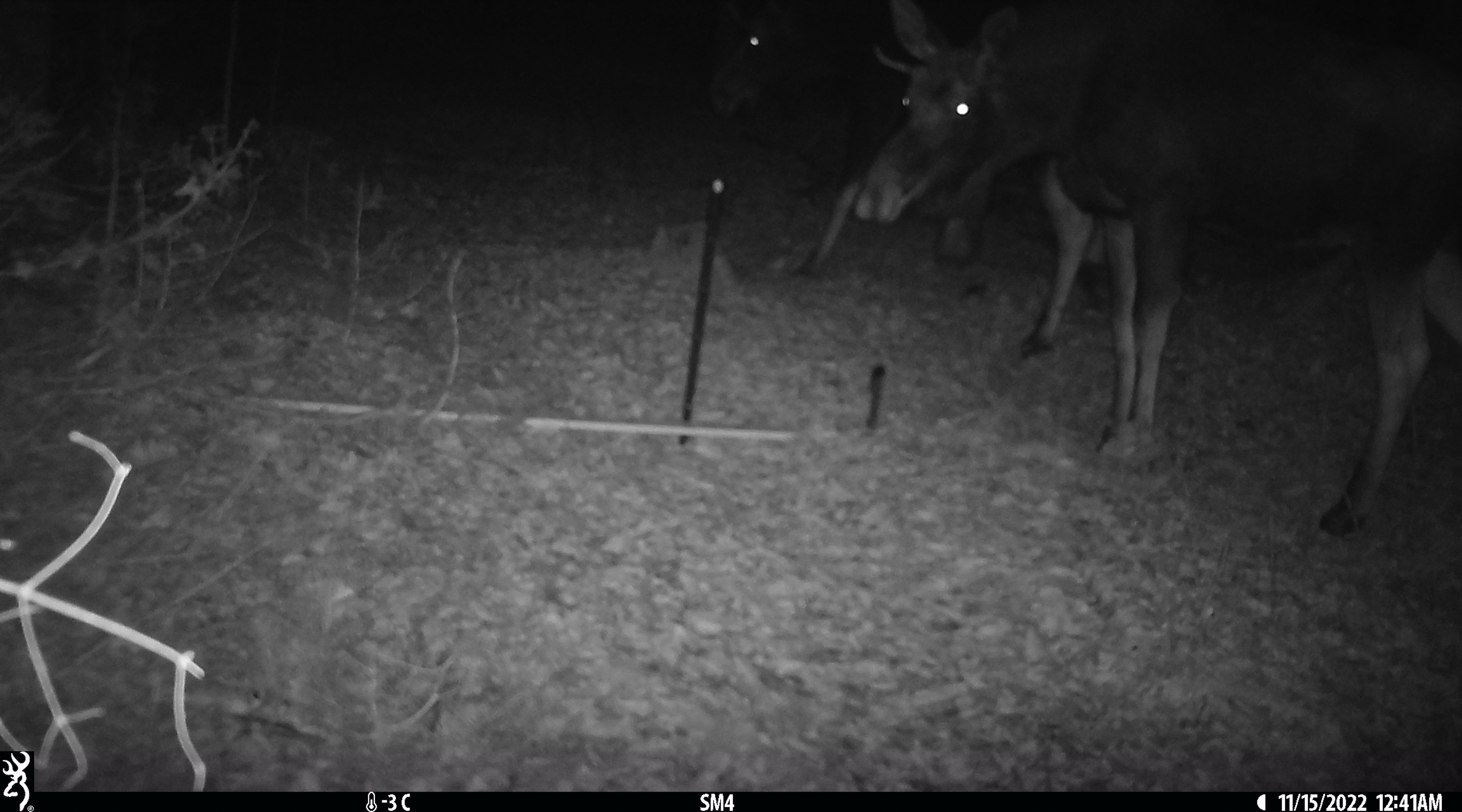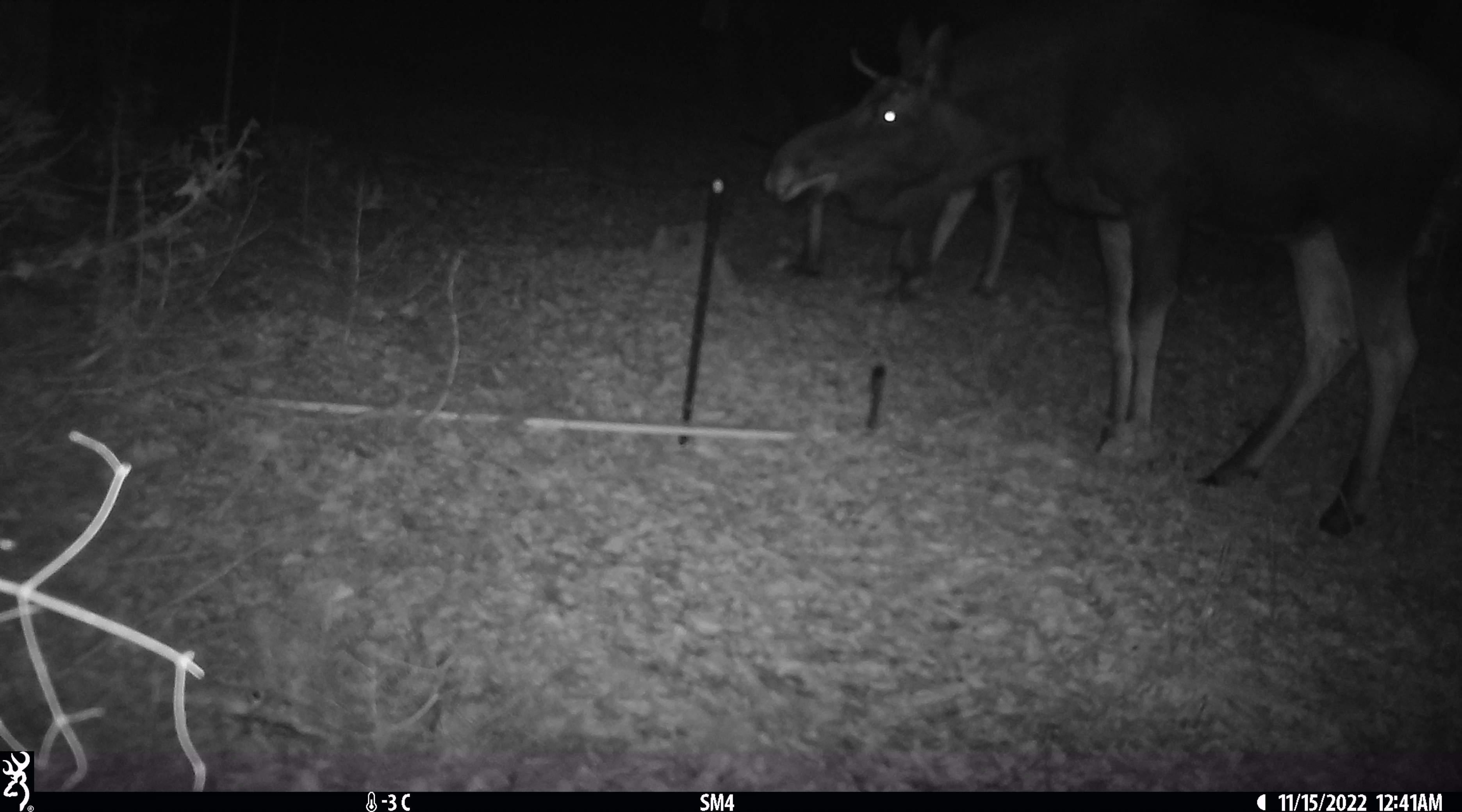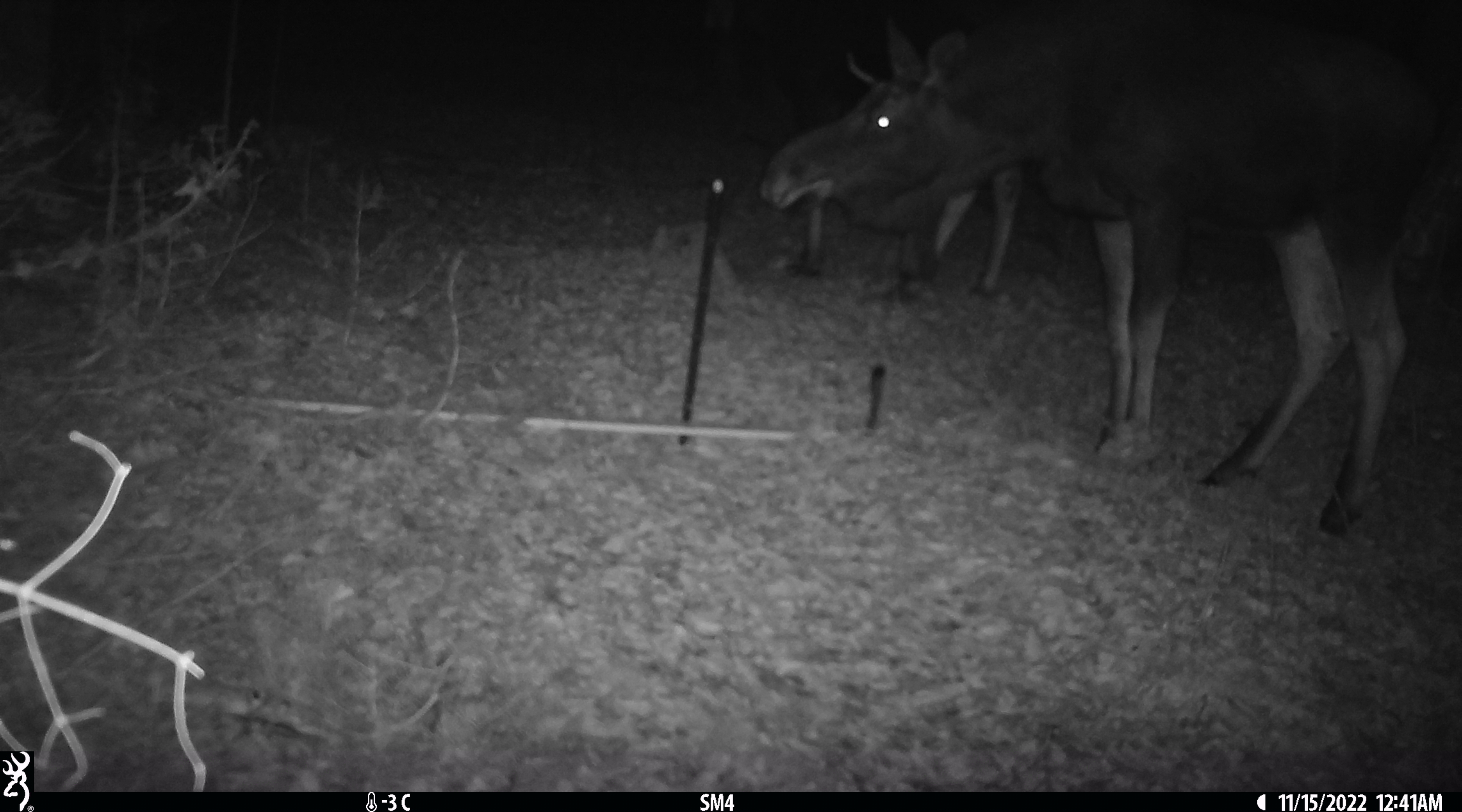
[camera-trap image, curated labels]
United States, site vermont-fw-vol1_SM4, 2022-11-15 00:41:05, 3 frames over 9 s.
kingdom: Animalia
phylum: Chordata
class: Mammalia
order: Artiodactyla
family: Cervidae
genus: Alces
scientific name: Alces alces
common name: moose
Moose (Alces alces).